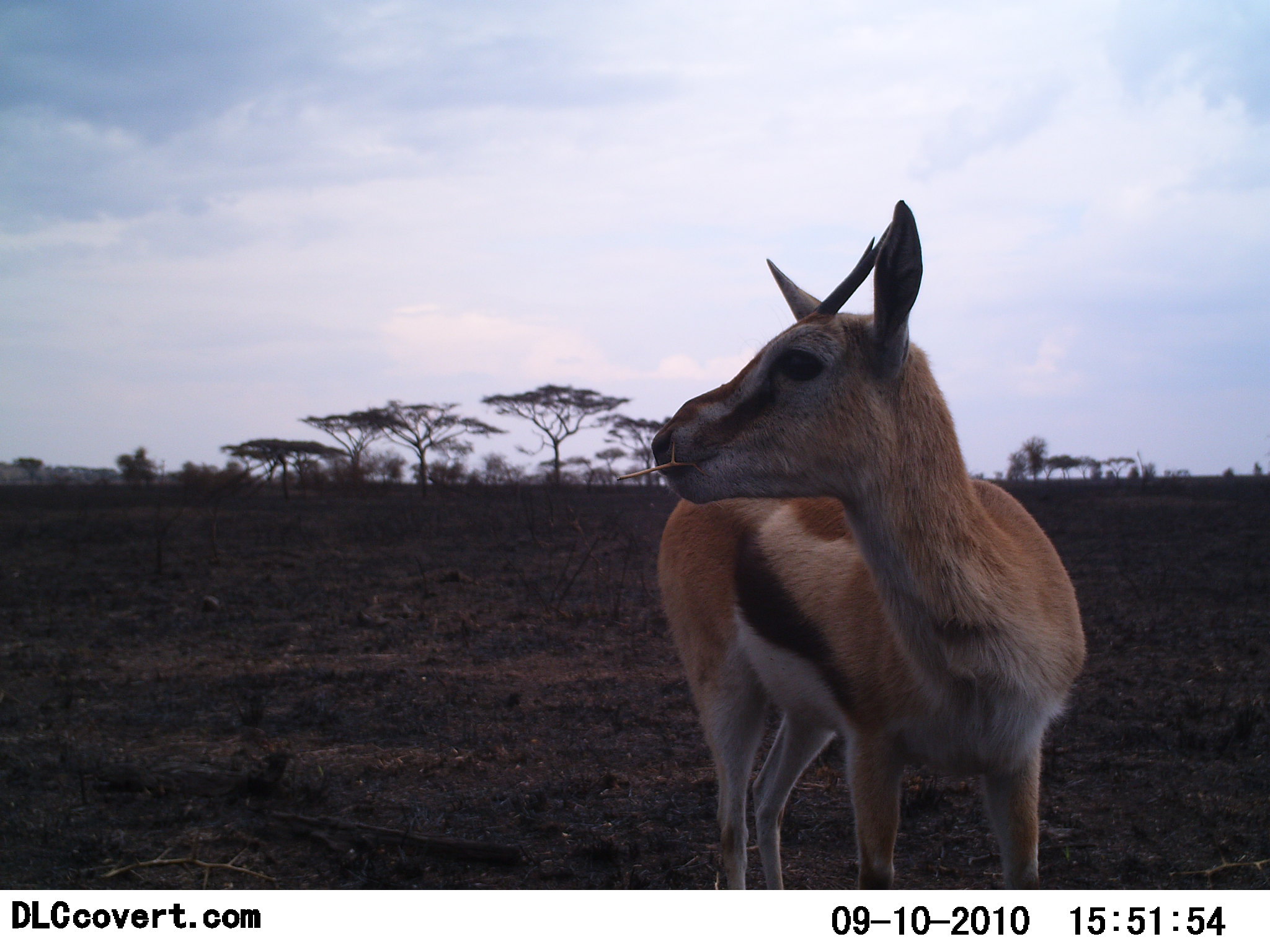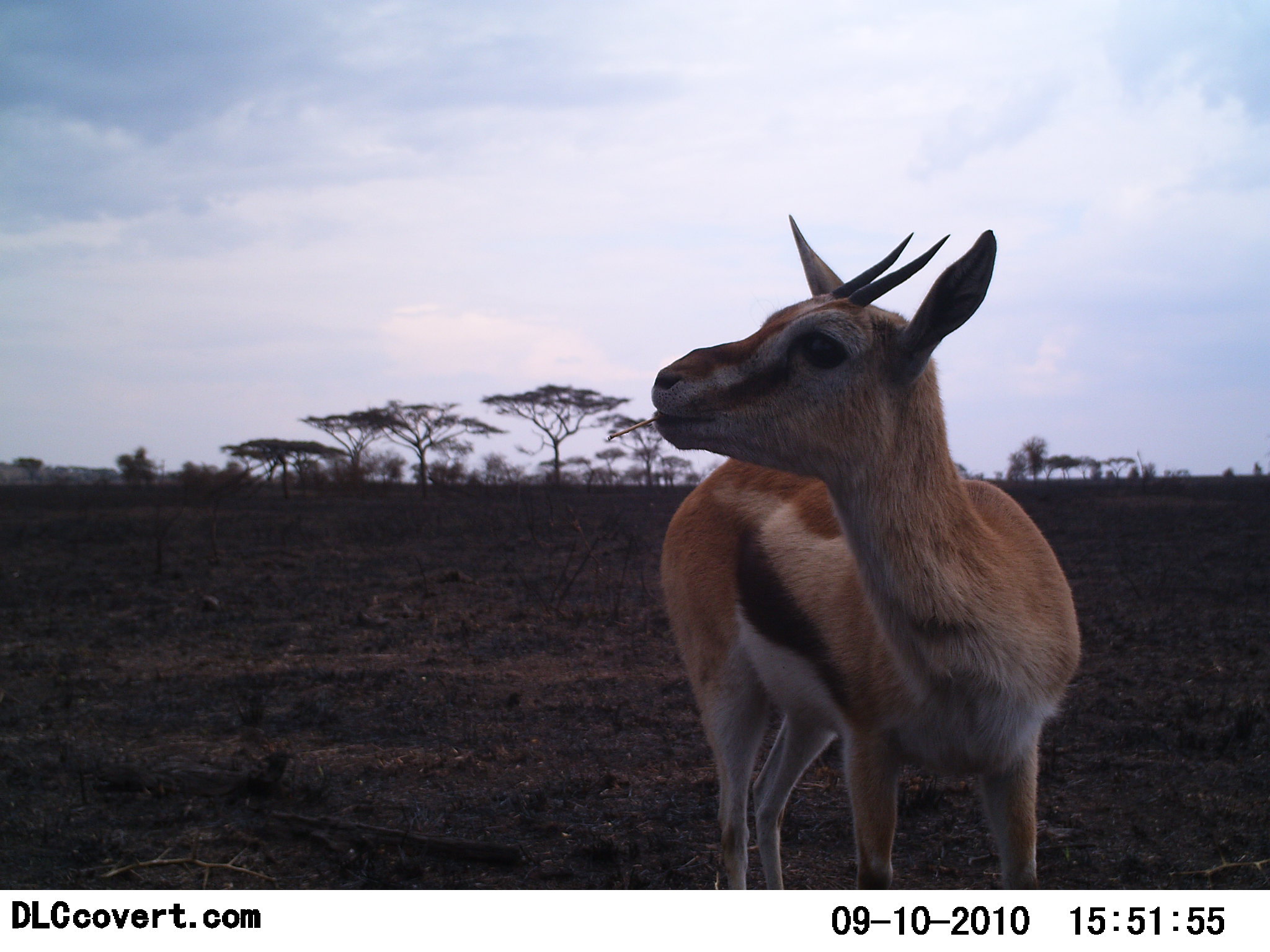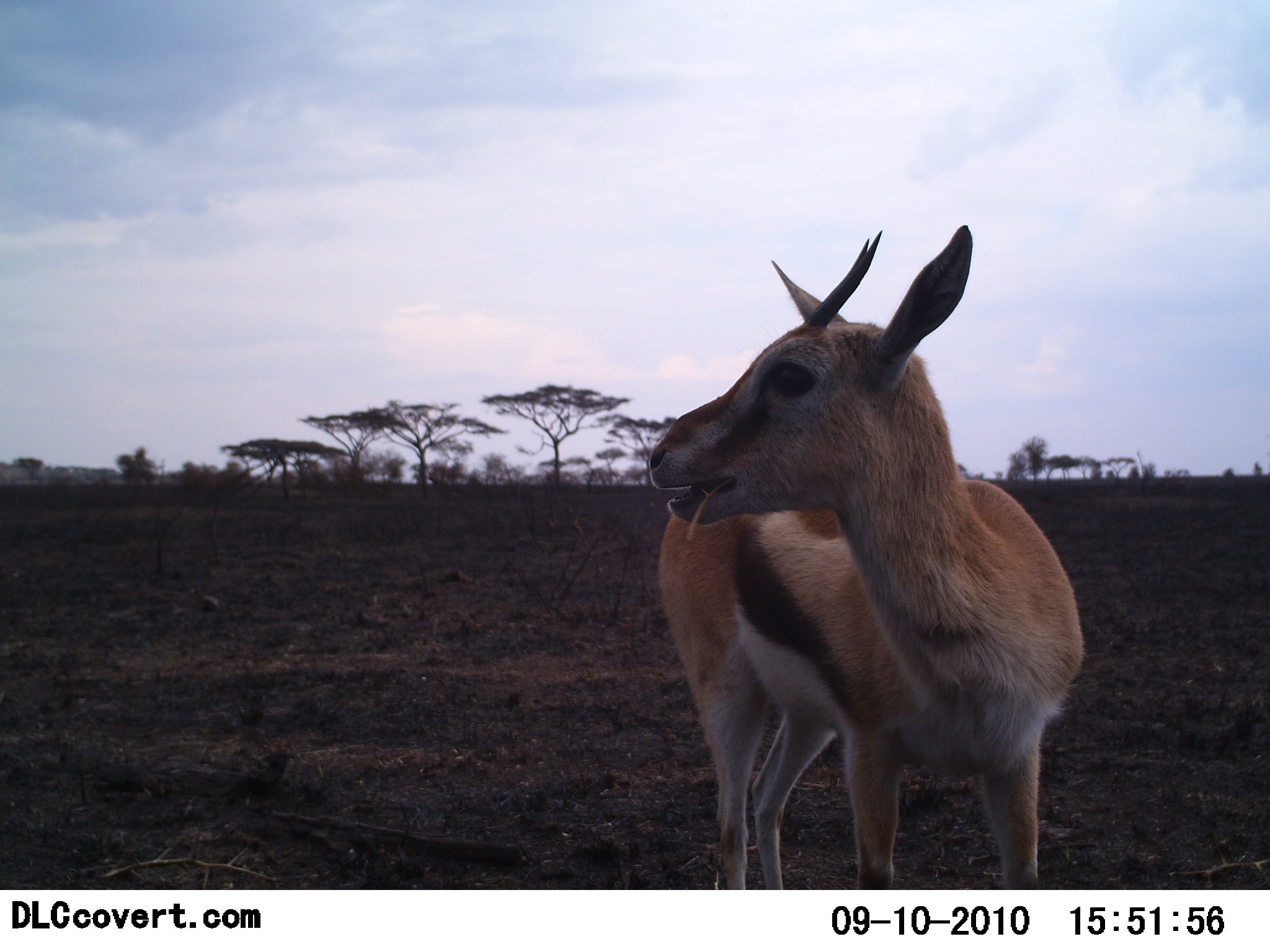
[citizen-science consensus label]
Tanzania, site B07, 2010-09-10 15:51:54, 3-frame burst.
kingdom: Animalia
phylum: Chordata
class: Mammalia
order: Artiodactyla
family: Bovidae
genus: Eudorcas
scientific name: Eudorcas thomsonii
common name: thomson's gazelle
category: gazellethomsons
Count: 1.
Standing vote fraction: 64%.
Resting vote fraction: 0%.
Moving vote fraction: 14%.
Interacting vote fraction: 0%.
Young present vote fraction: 14%.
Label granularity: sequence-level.